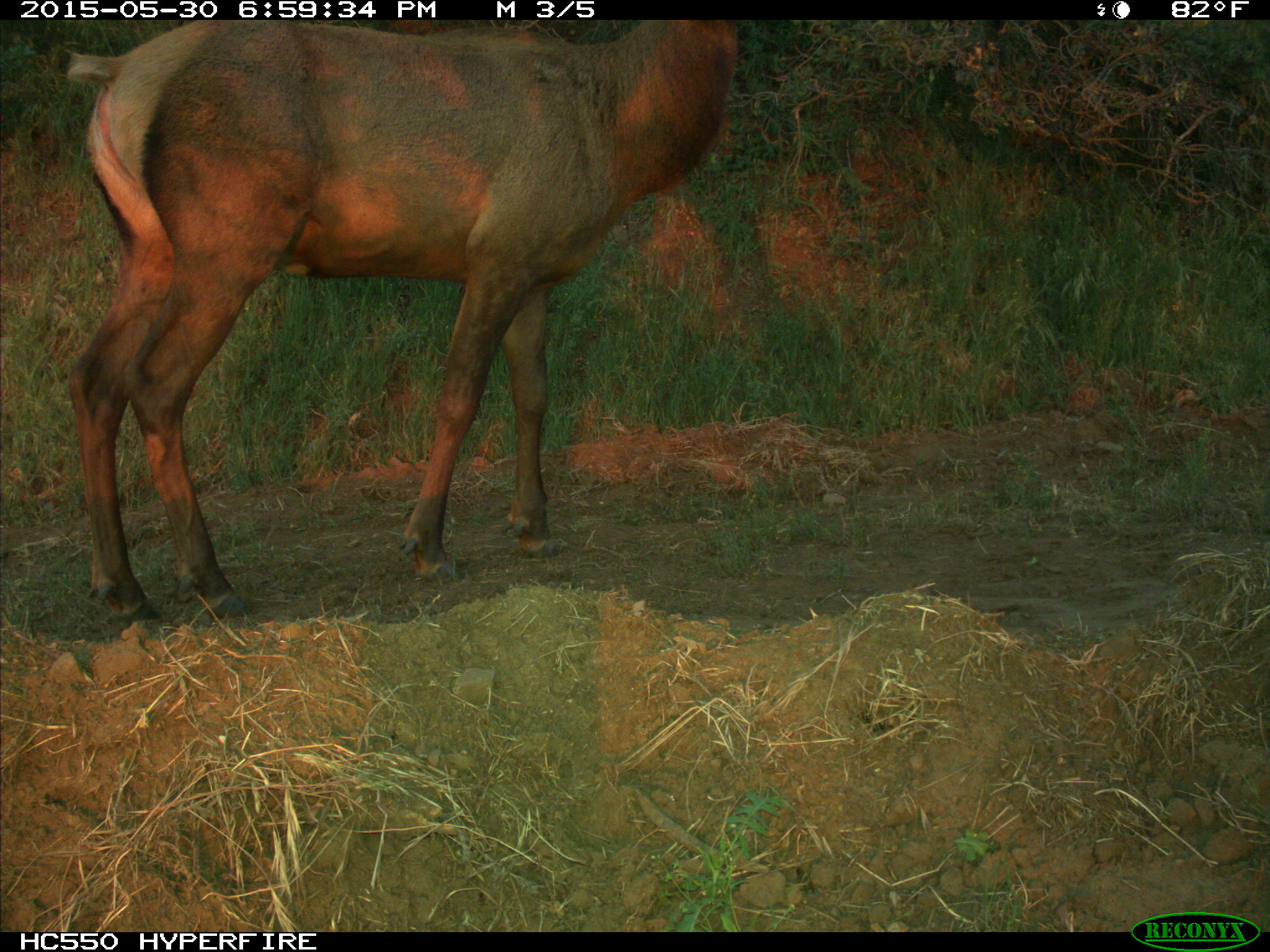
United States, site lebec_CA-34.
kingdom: Animalia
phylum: Chordata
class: Mammalia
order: Artiodactyla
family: Cervidae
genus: Cervus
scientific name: Cervus canadensis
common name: elk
Cervus canadensis (elk).